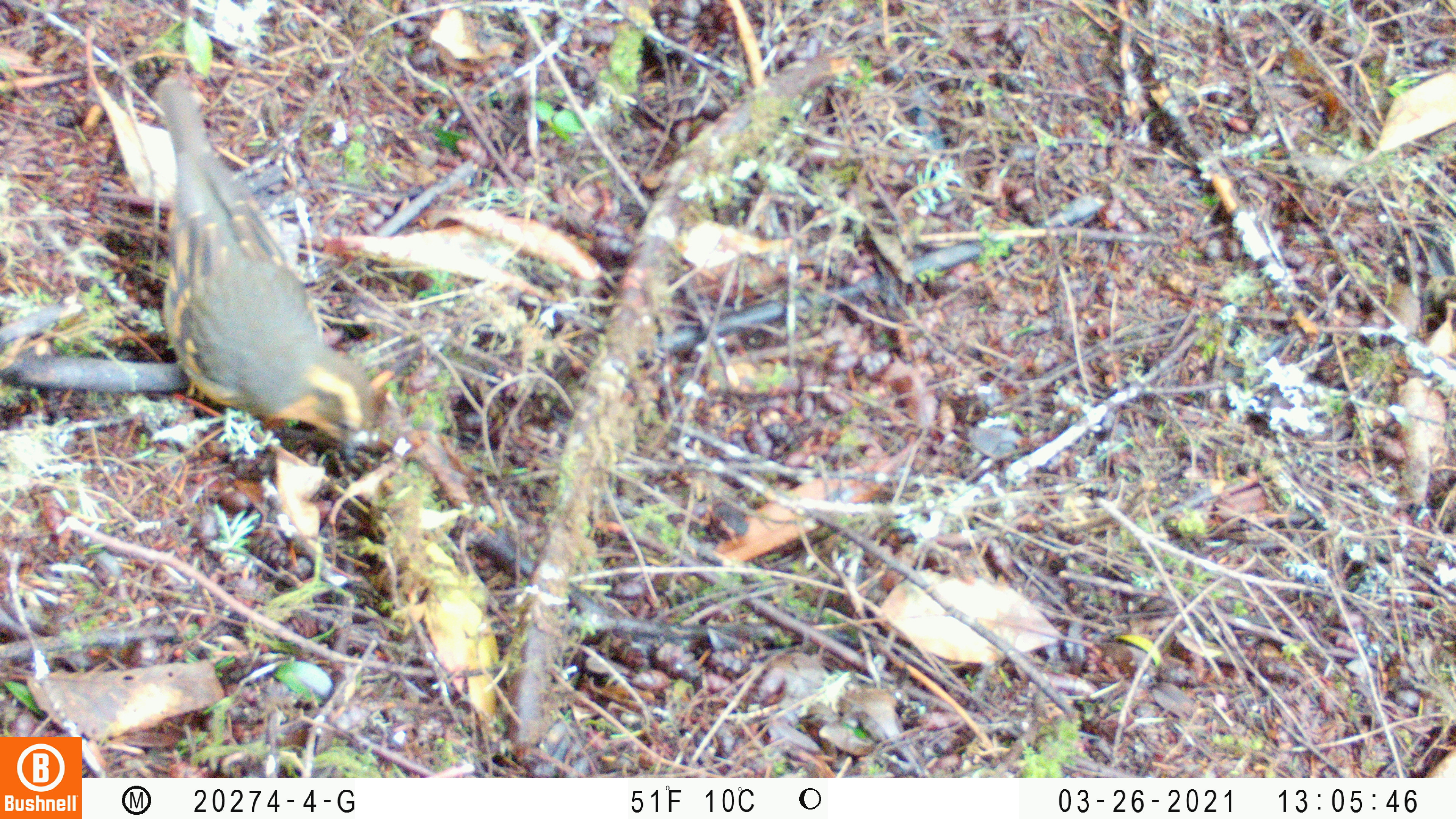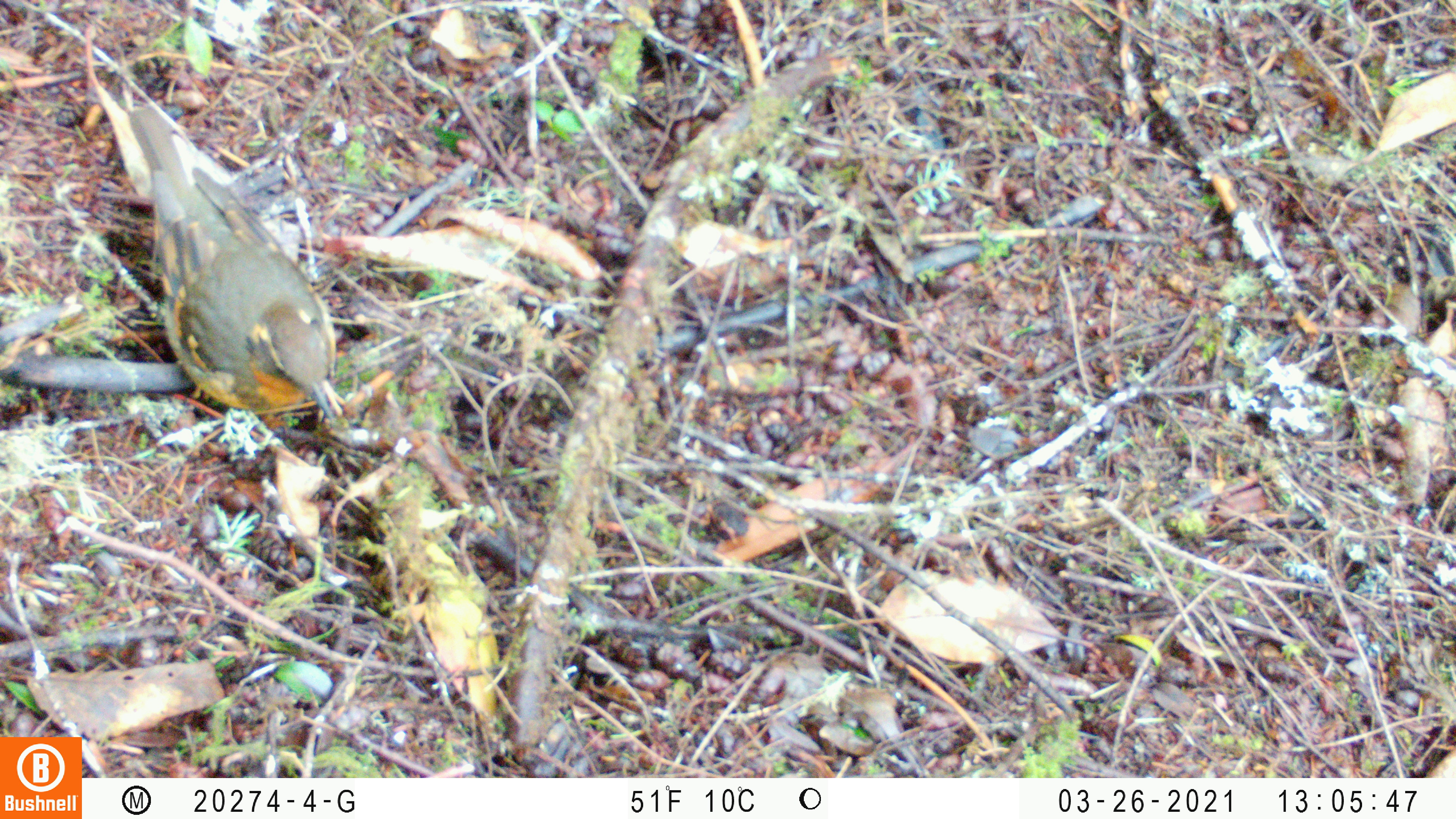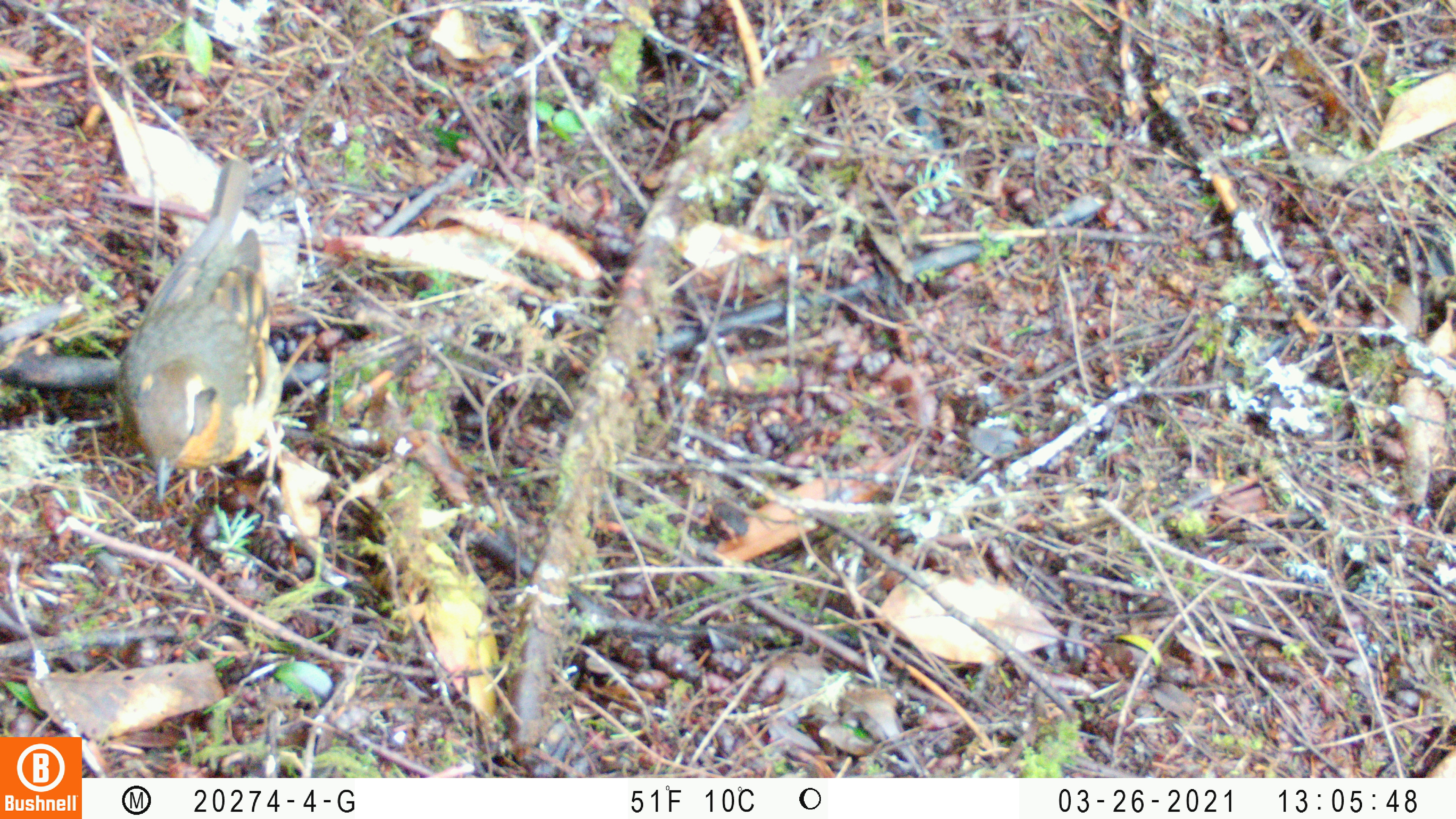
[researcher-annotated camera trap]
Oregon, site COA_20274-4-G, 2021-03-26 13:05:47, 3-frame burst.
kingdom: Animalia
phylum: Chordata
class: Aves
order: Passeriformes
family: Turdidae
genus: Ixoreus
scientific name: Ixoreus naevius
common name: varied thrush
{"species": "varied thrush (Ixoreus naevius)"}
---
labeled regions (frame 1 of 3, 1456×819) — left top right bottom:
varied thrush: 141 71 377 463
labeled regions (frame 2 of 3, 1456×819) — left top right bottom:
varied thrush: 122 105 343 425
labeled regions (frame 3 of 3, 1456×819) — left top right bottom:
varied thrush: 114 151 283 503